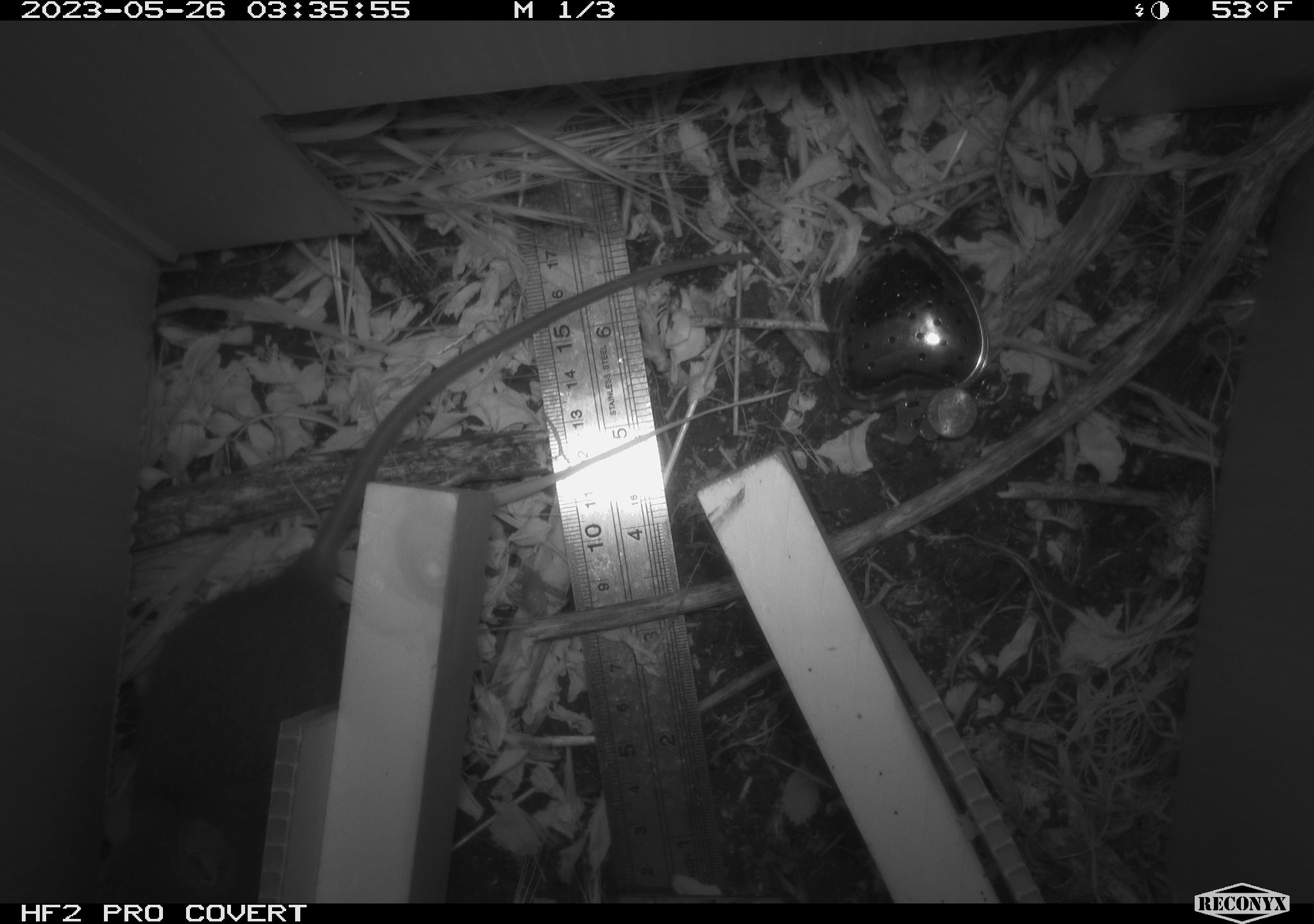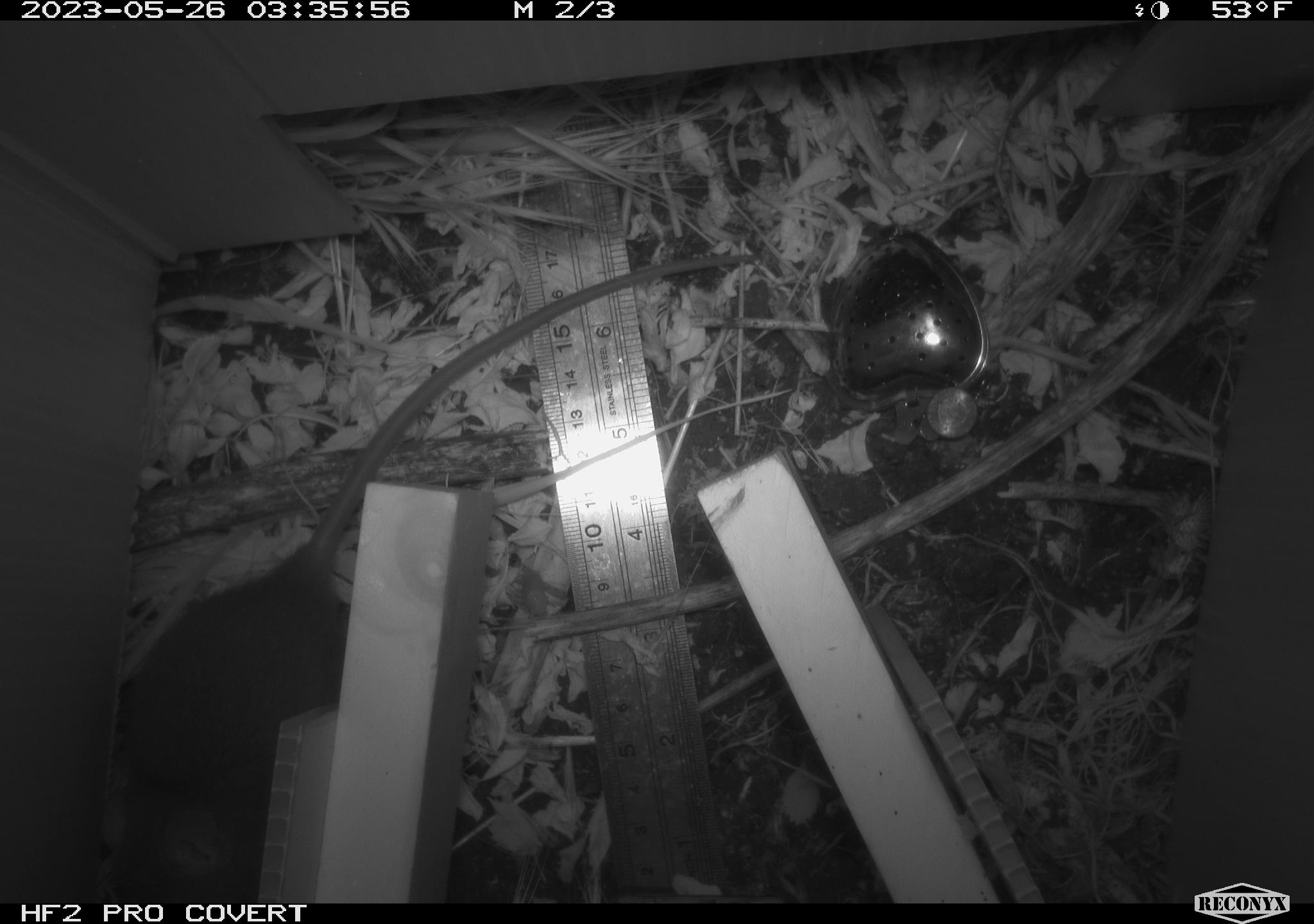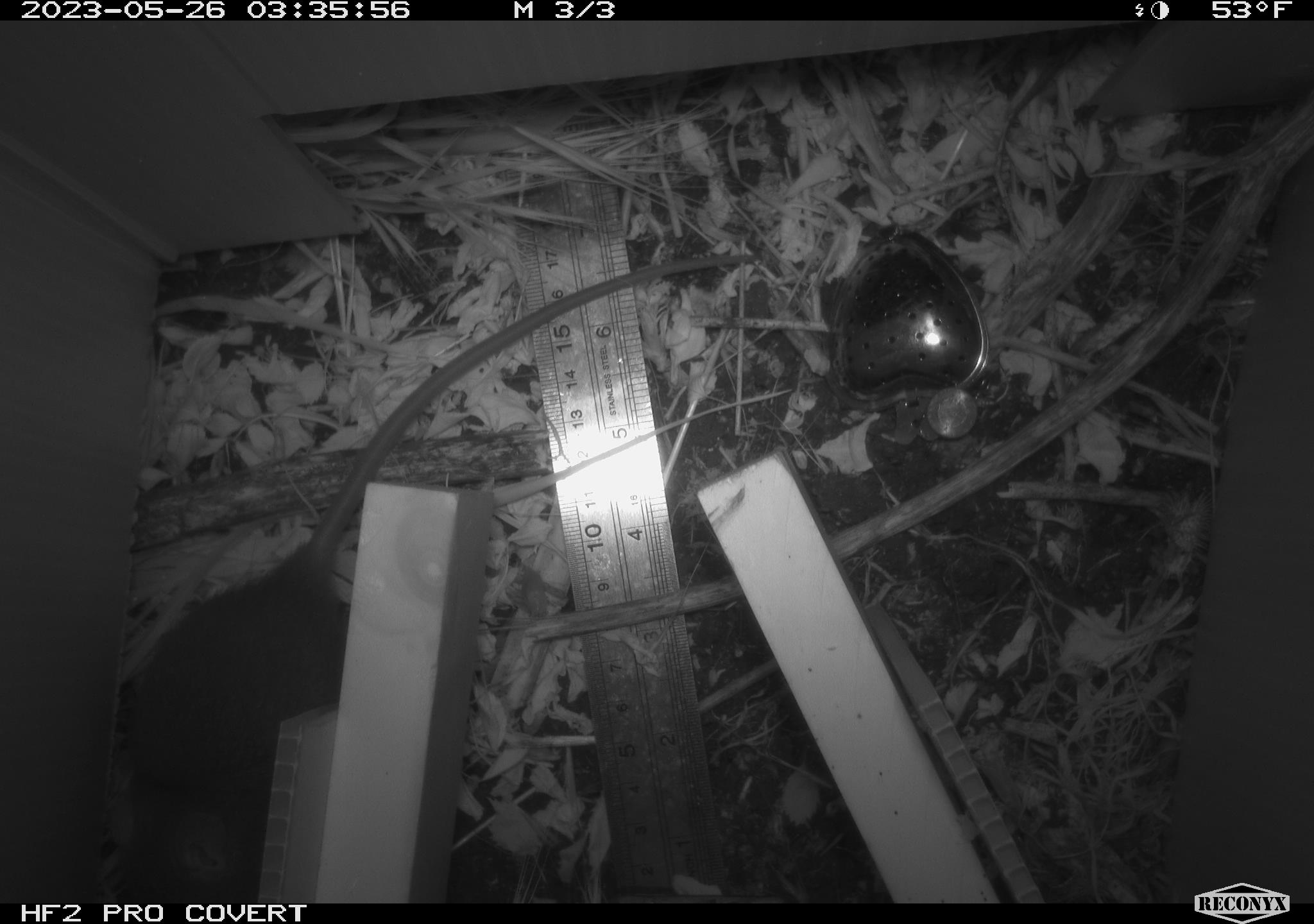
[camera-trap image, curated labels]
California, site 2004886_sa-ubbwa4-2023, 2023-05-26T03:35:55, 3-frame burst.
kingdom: Animalia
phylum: Chordata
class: Mammalia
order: Rodentia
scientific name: Rodentia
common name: mouse species